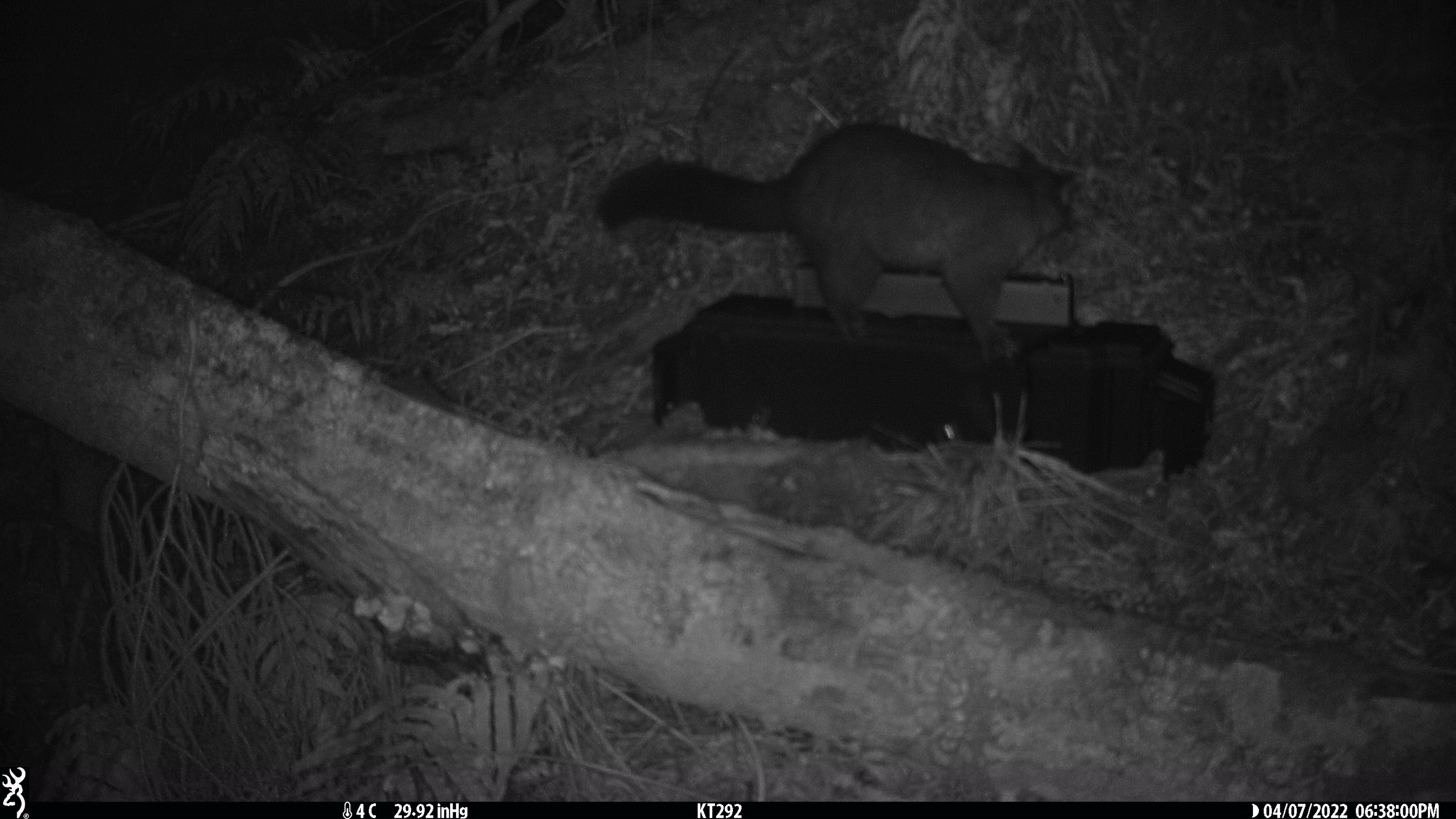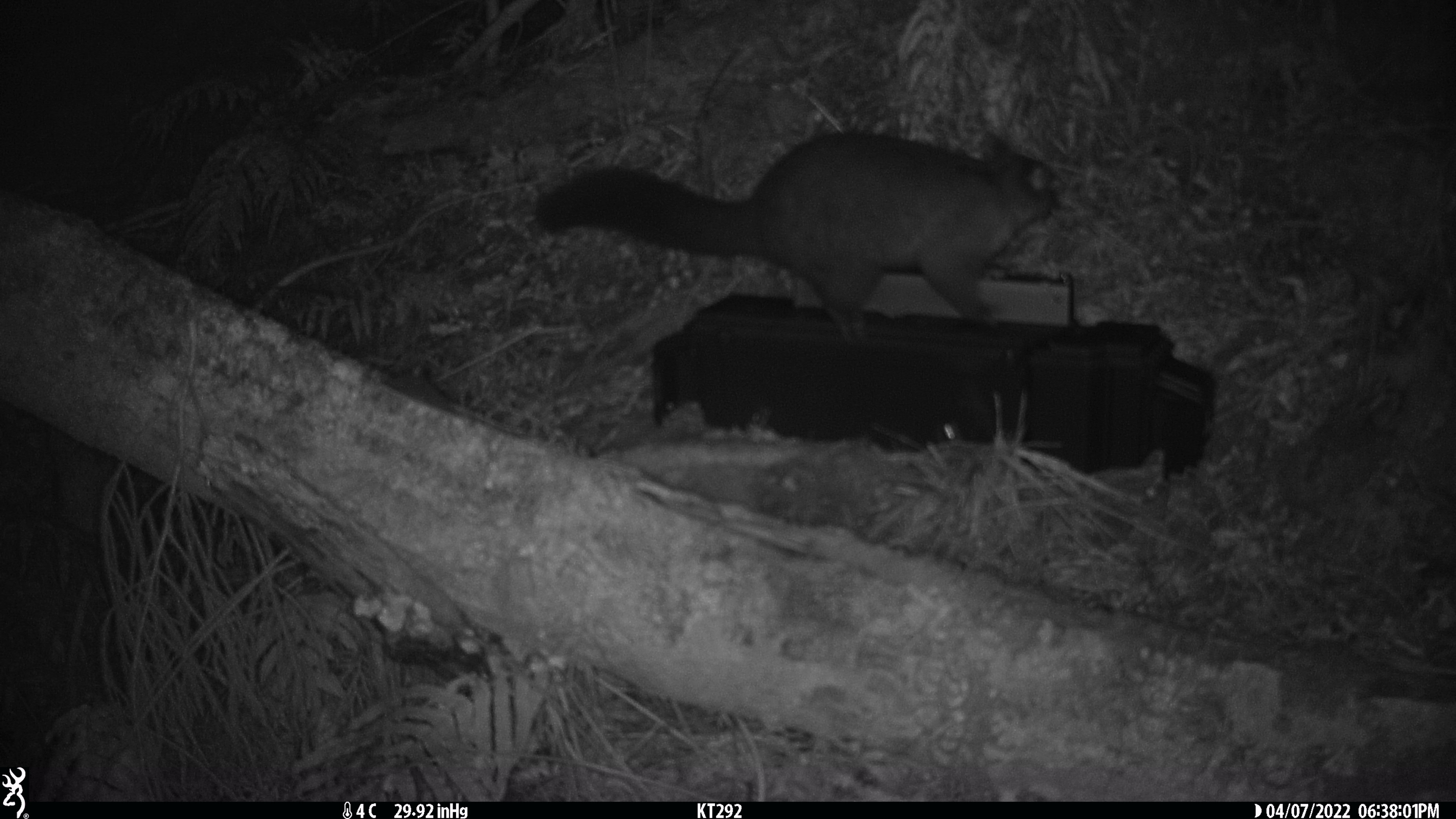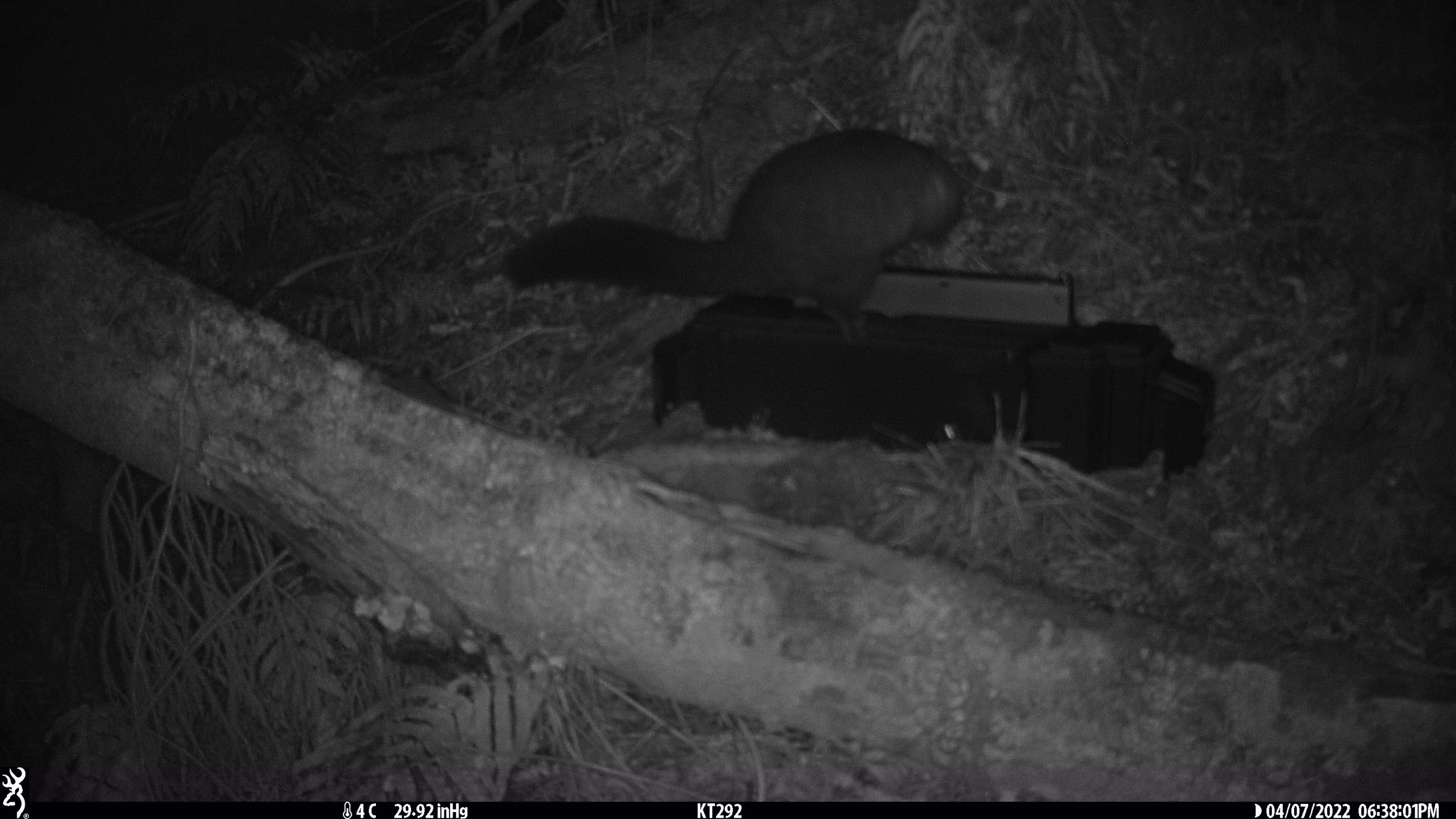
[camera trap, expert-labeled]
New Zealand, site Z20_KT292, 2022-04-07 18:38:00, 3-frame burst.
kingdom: Animalia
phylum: Chordata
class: Mammalia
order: Diprotodontia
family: Phalangeridae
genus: Trichosurus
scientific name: Trichosurus vulpecula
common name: common brushtail possum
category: possum